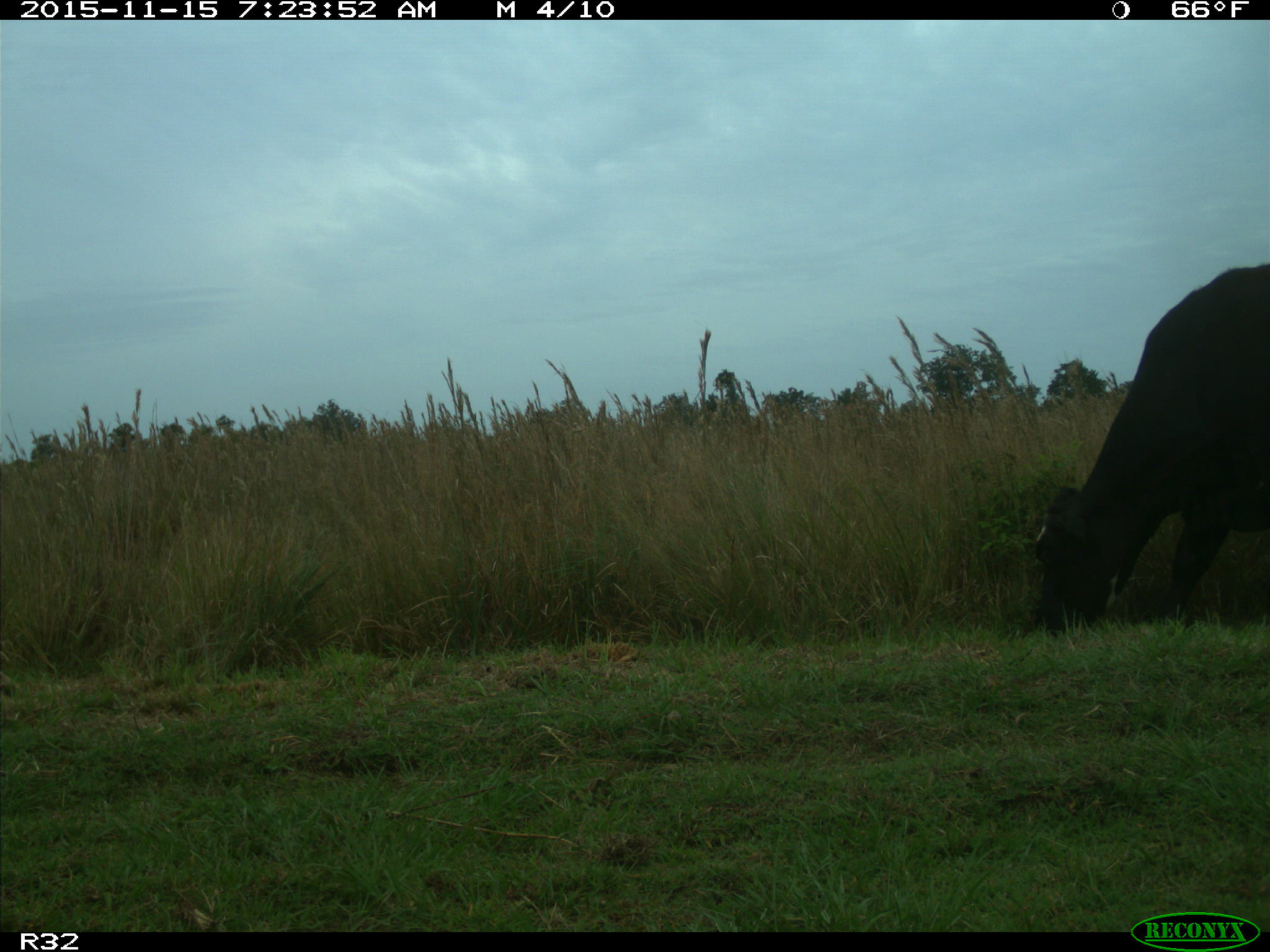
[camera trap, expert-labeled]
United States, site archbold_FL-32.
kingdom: Animalia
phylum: Chordata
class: Mammalia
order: Artiodactyla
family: Bovidae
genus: Bos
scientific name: Bos taurus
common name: domestic cow